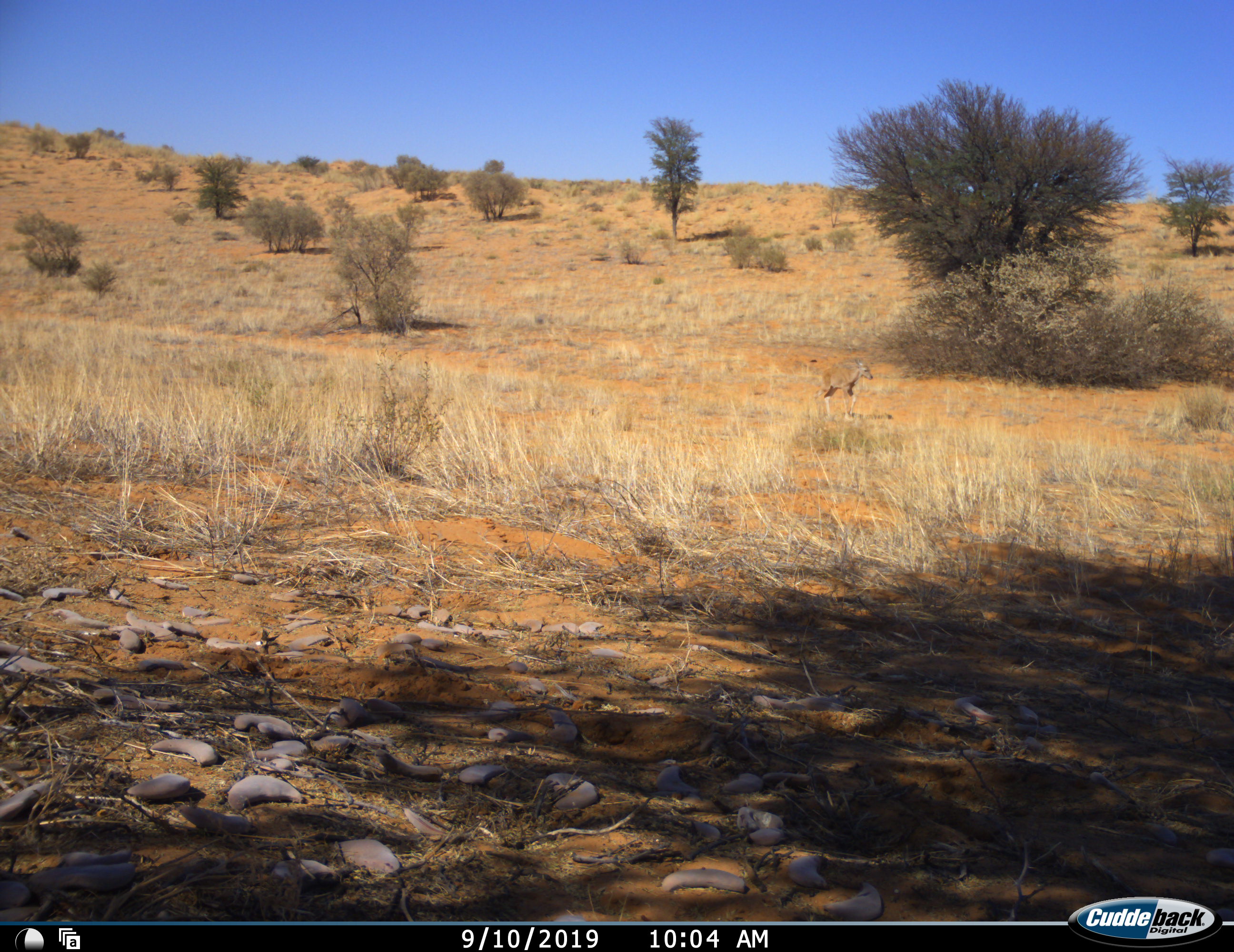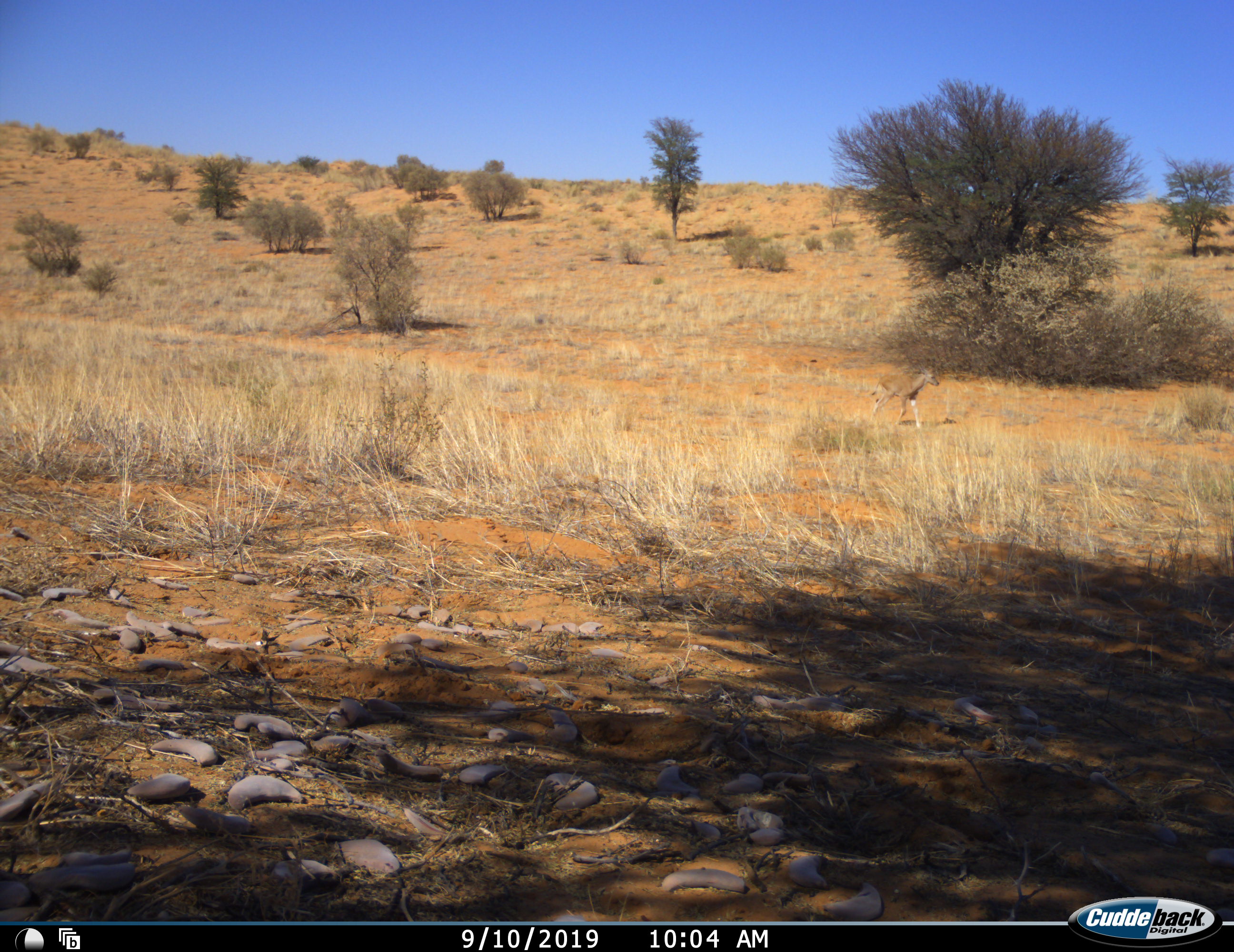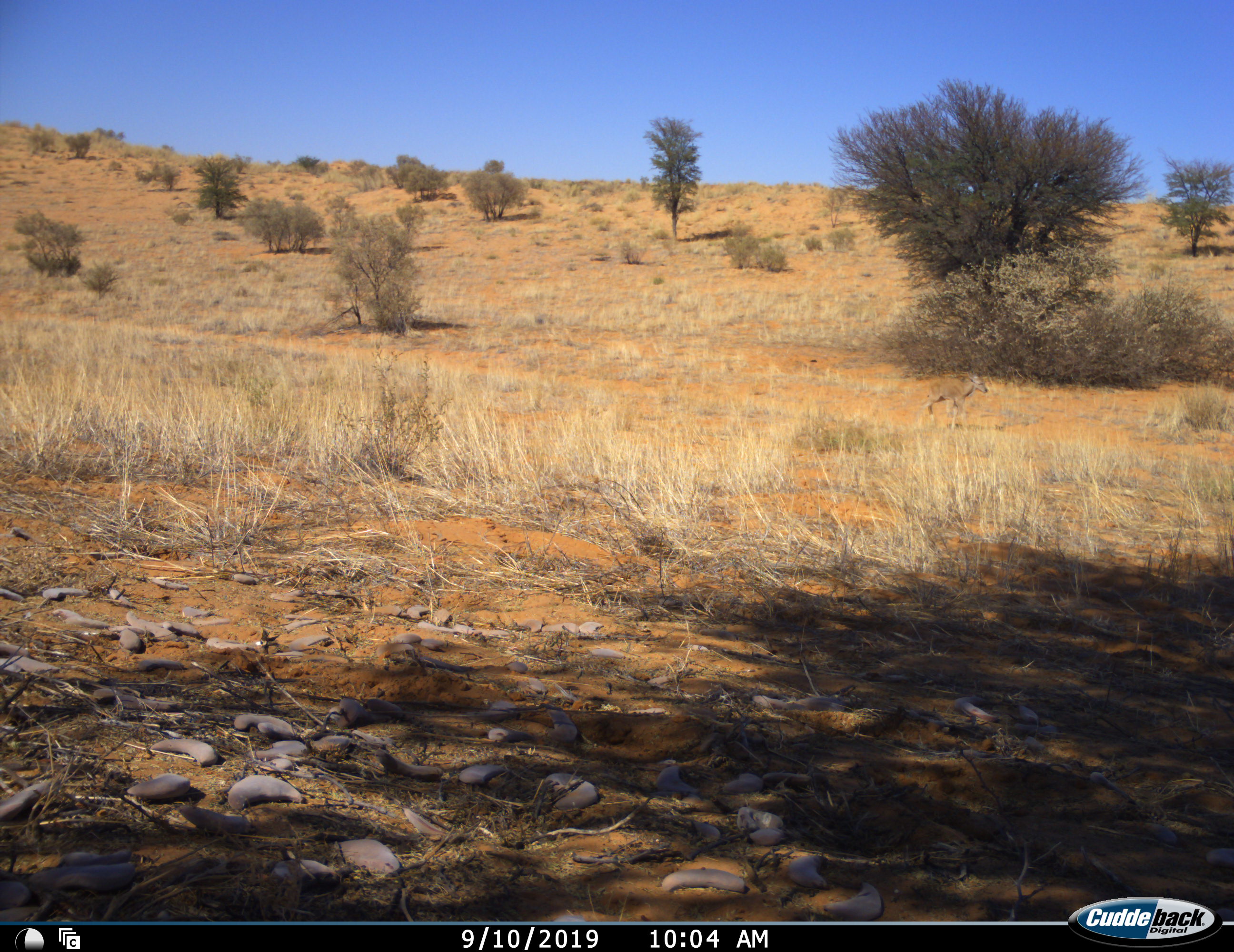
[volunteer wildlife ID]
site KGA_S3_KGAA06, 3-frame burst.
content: unidentified animal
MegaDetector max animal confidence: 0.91